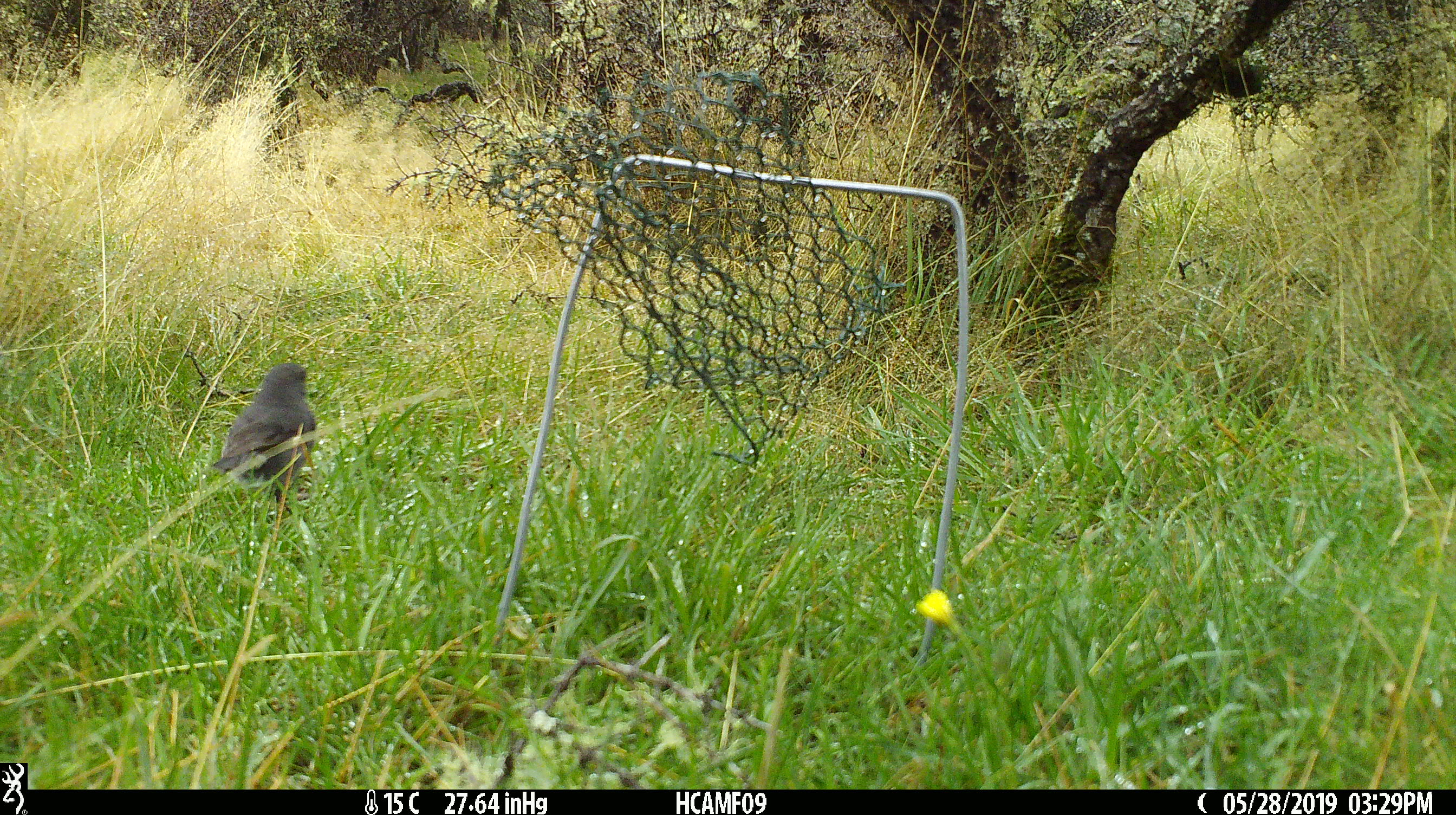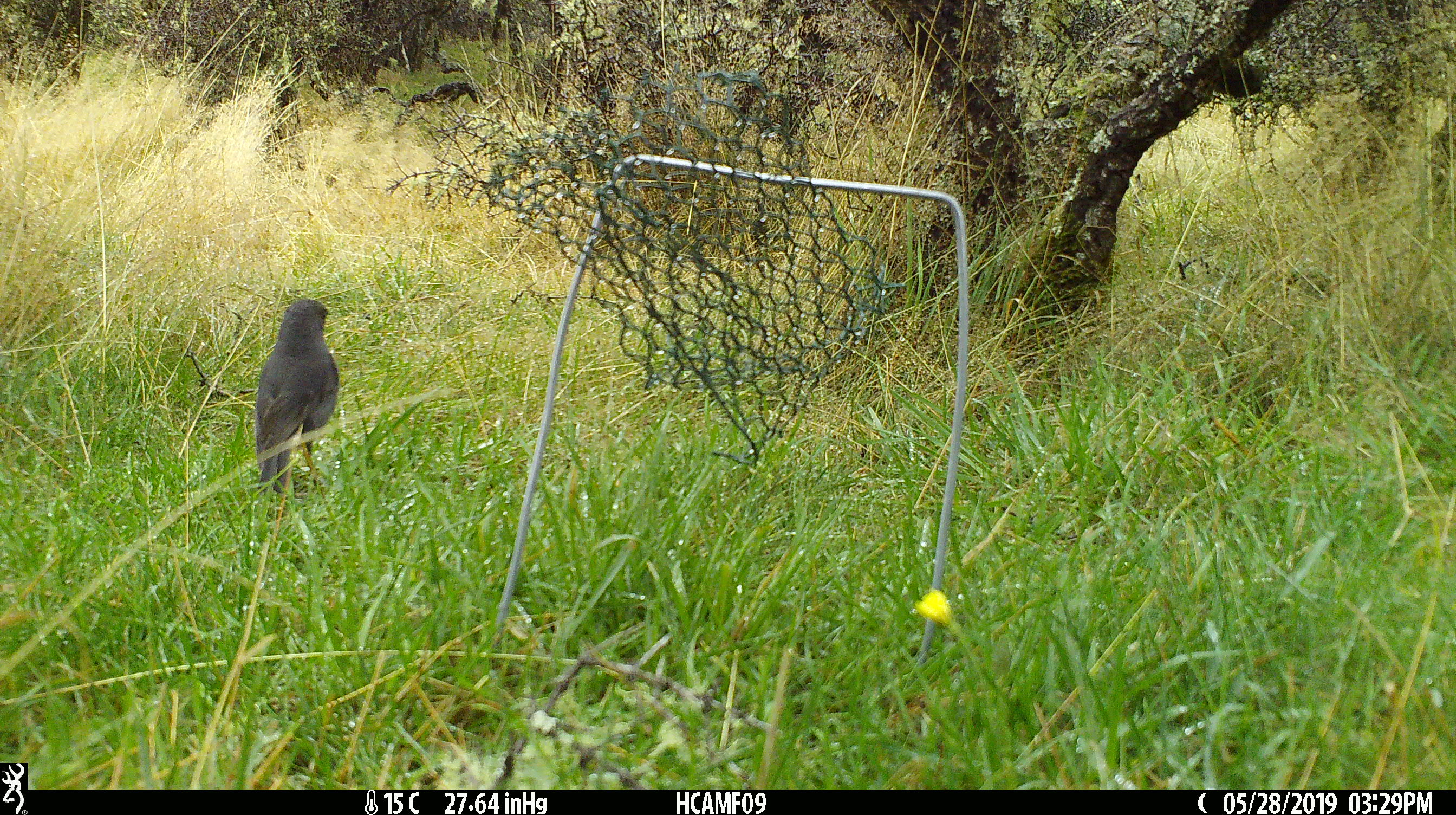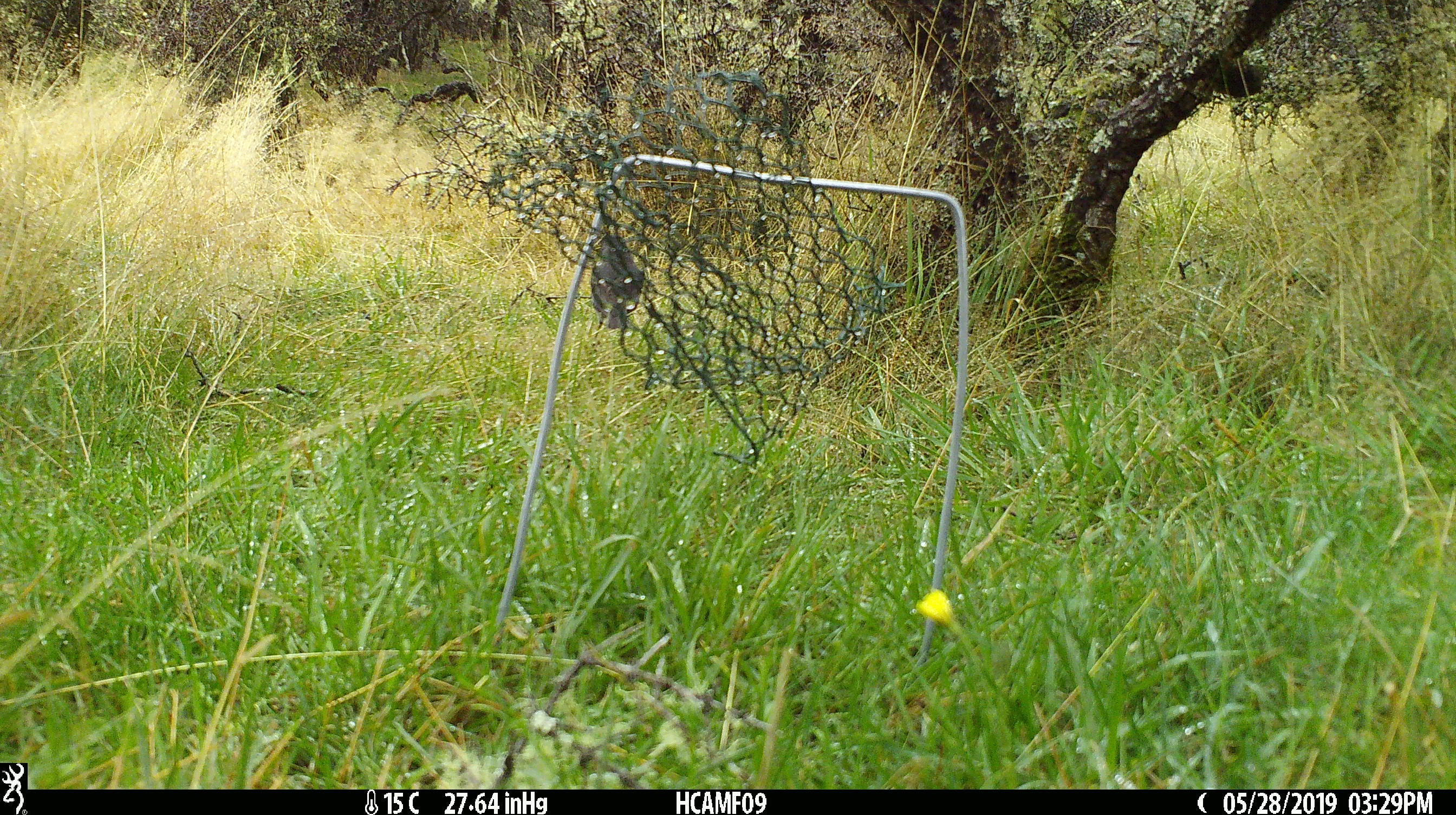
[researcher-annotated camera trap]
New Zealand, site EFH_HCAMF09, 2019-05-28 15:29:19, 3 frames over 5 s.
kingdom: Animalia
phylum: Chordata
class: Aves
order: Passeriformes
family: Petroicidae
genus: Petroica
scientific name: Petroica australis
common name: new zealand robin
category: robin